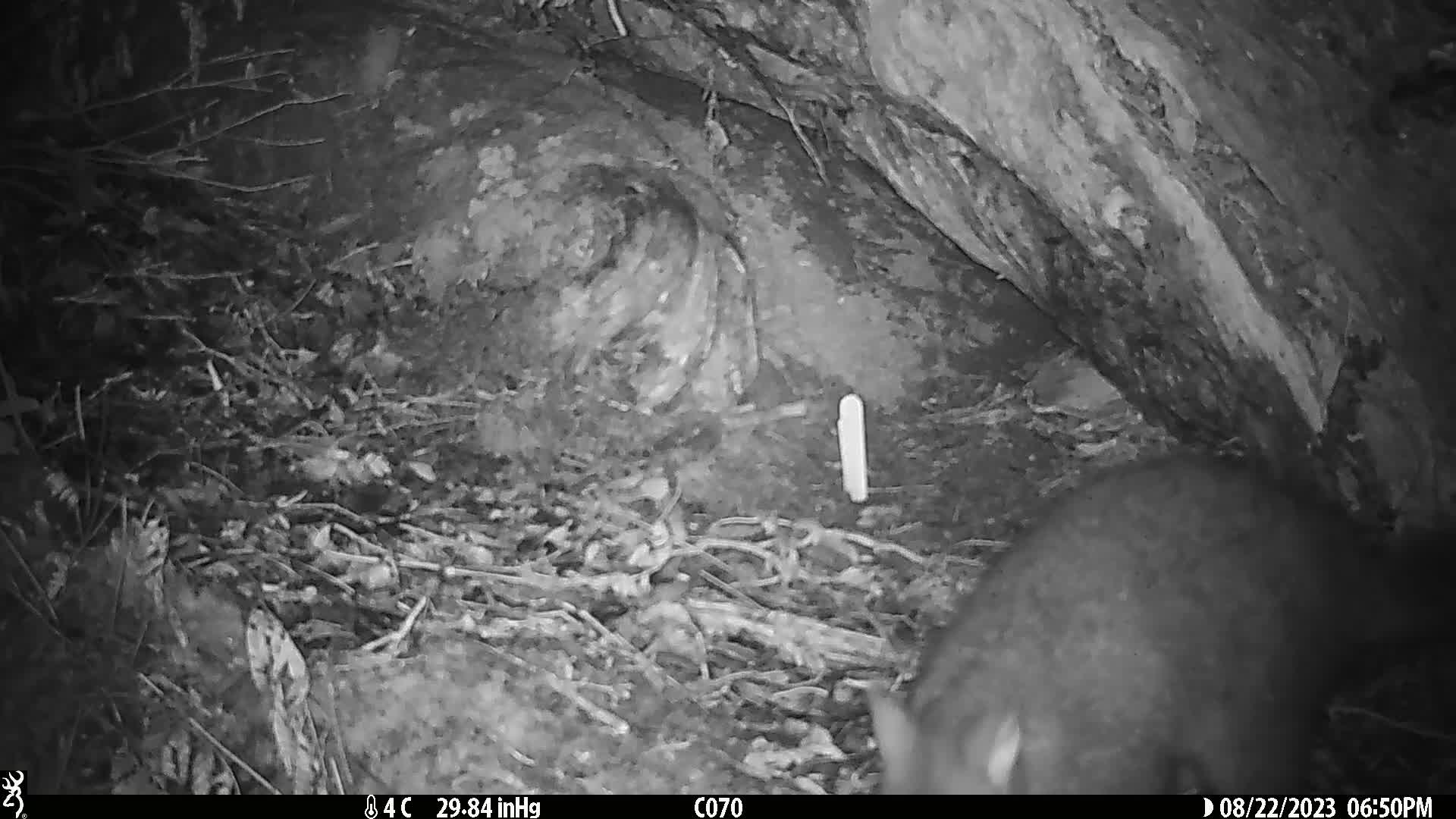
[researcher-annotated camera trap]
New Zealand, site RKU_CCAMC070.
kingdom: Animalia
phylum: Chordata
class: Mammalia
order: Diprotodontia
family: Phalangeridae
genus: Trichosurus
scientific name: Trichosurus vulpecula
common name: common brushtail possum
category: possum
Possum (common brushtail possum) (Trichosurus vulpecula).